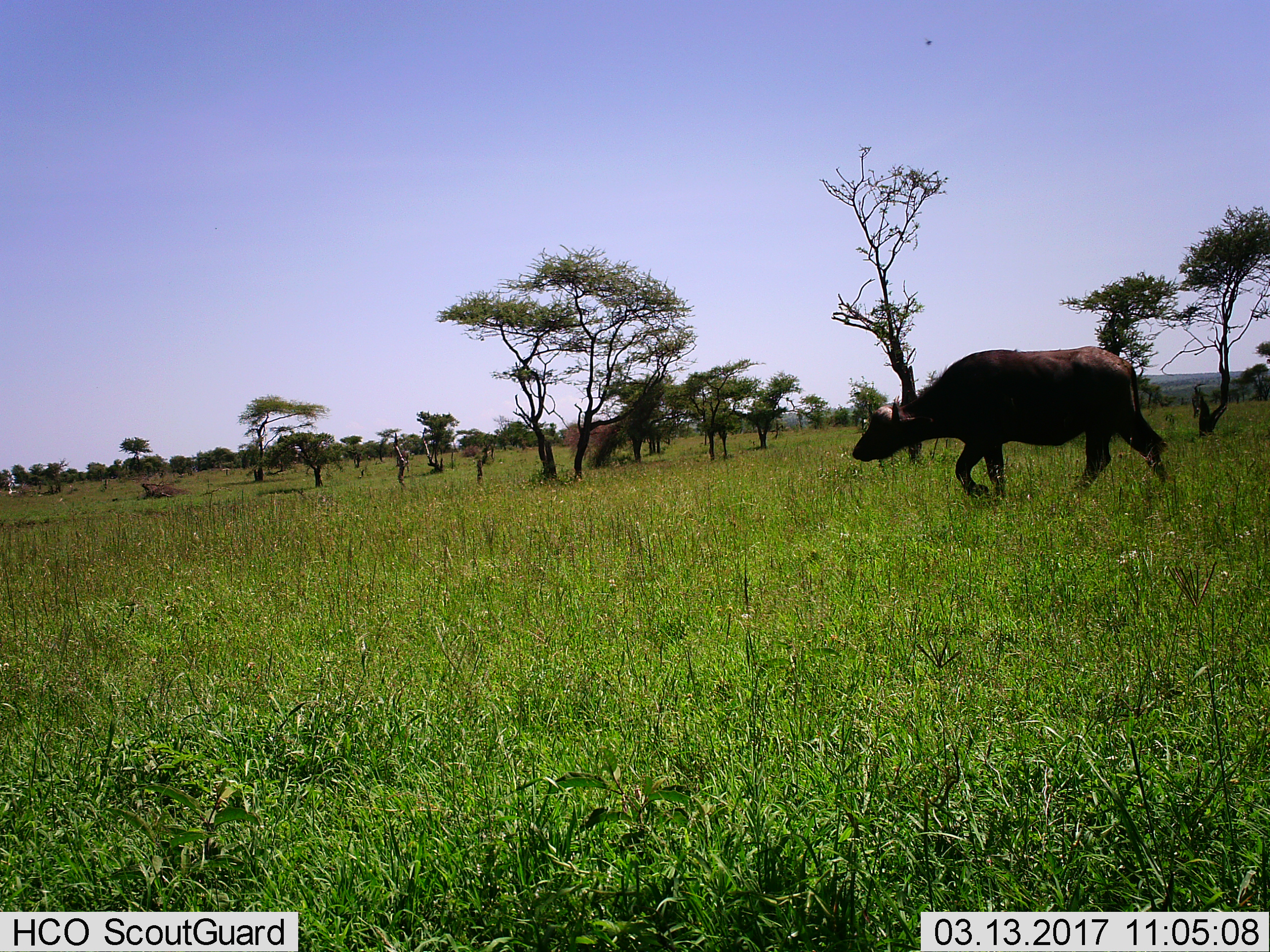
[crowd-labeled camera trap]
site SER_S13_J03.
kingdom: Animalia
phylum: Chordata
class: Mammalia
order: Artiodactyla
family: Bovidae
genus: Syncerus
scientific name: Syncerus caffer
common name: african buffalo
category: buffalo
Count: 1.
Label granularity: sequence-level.